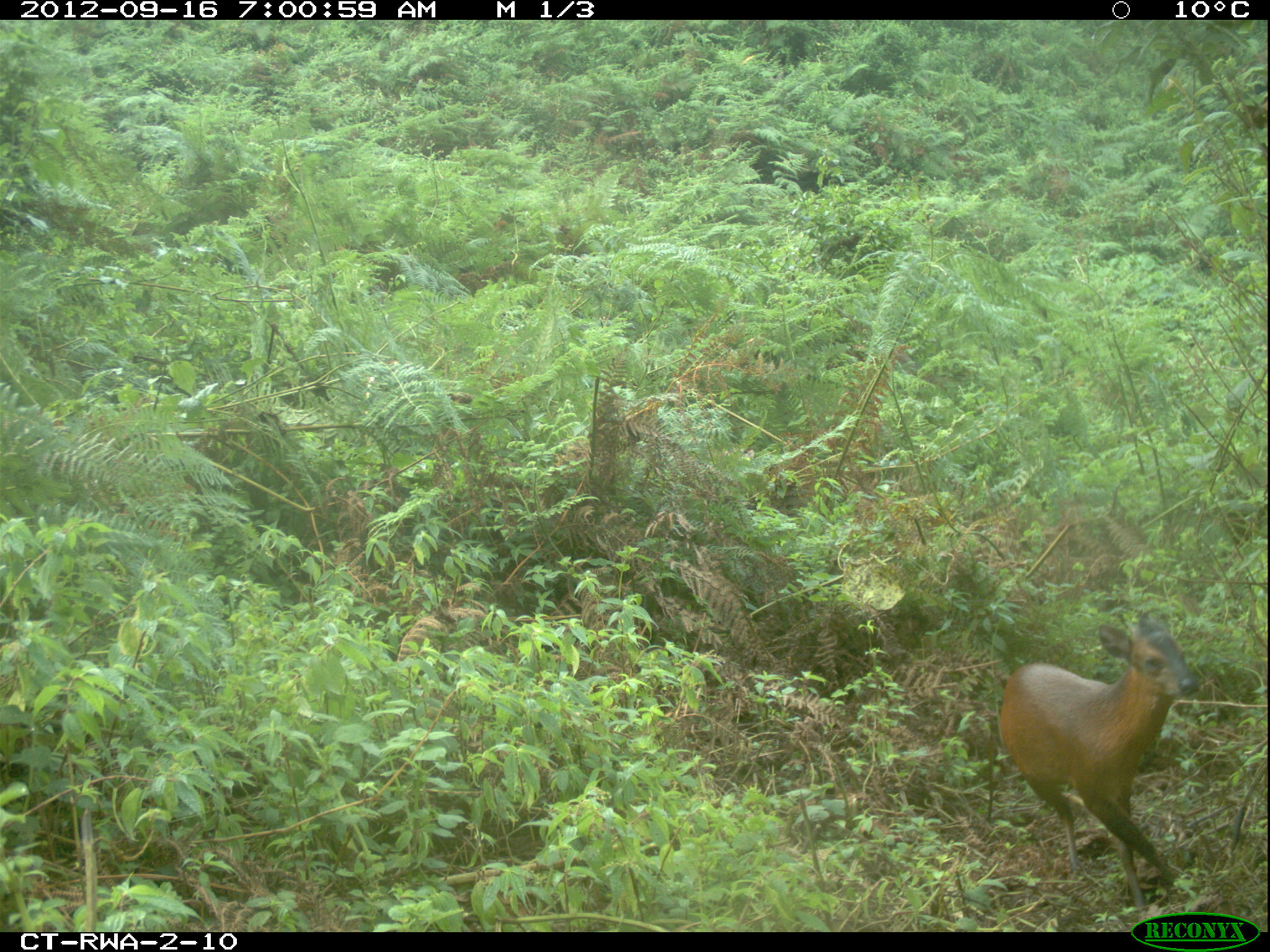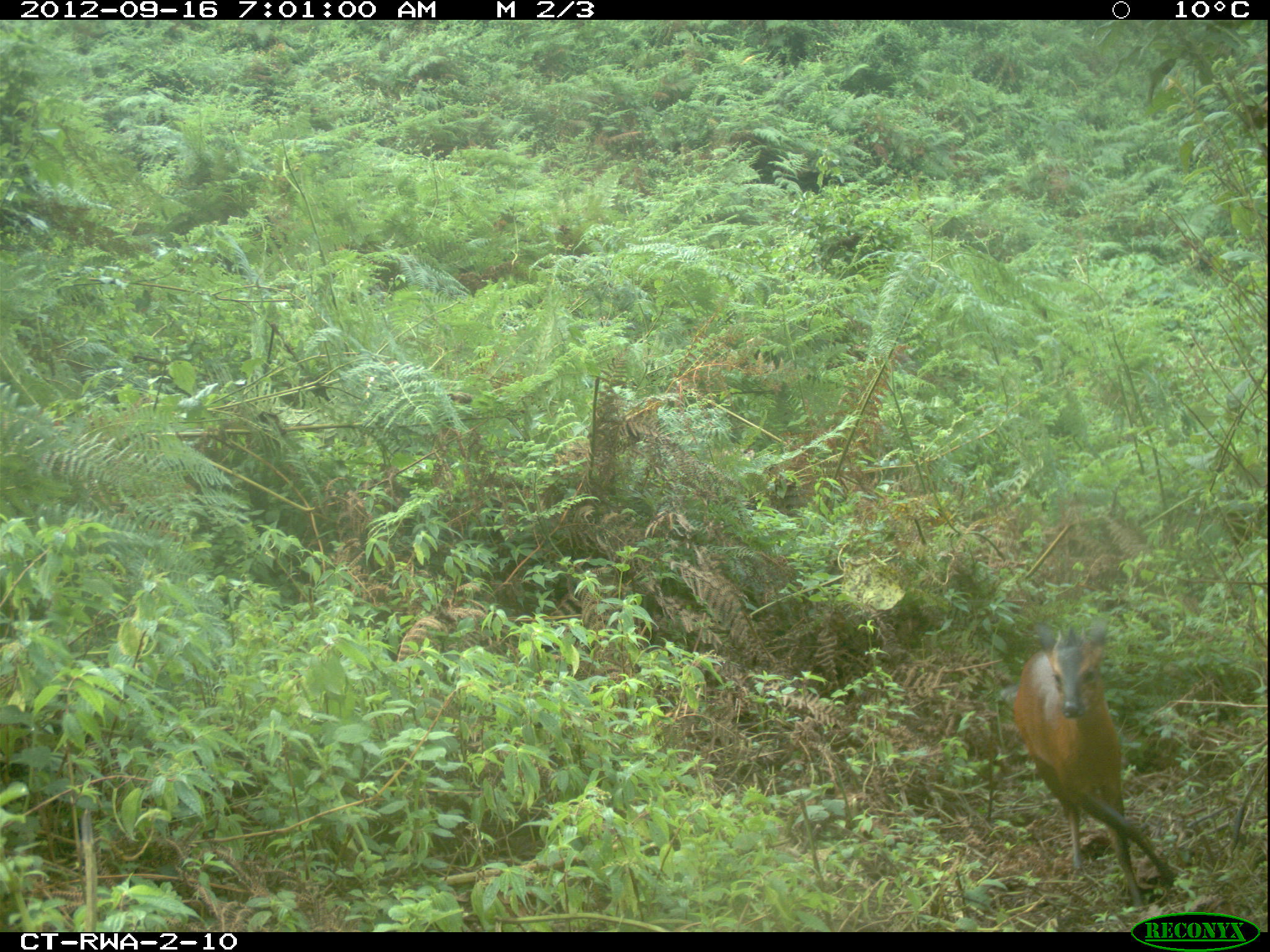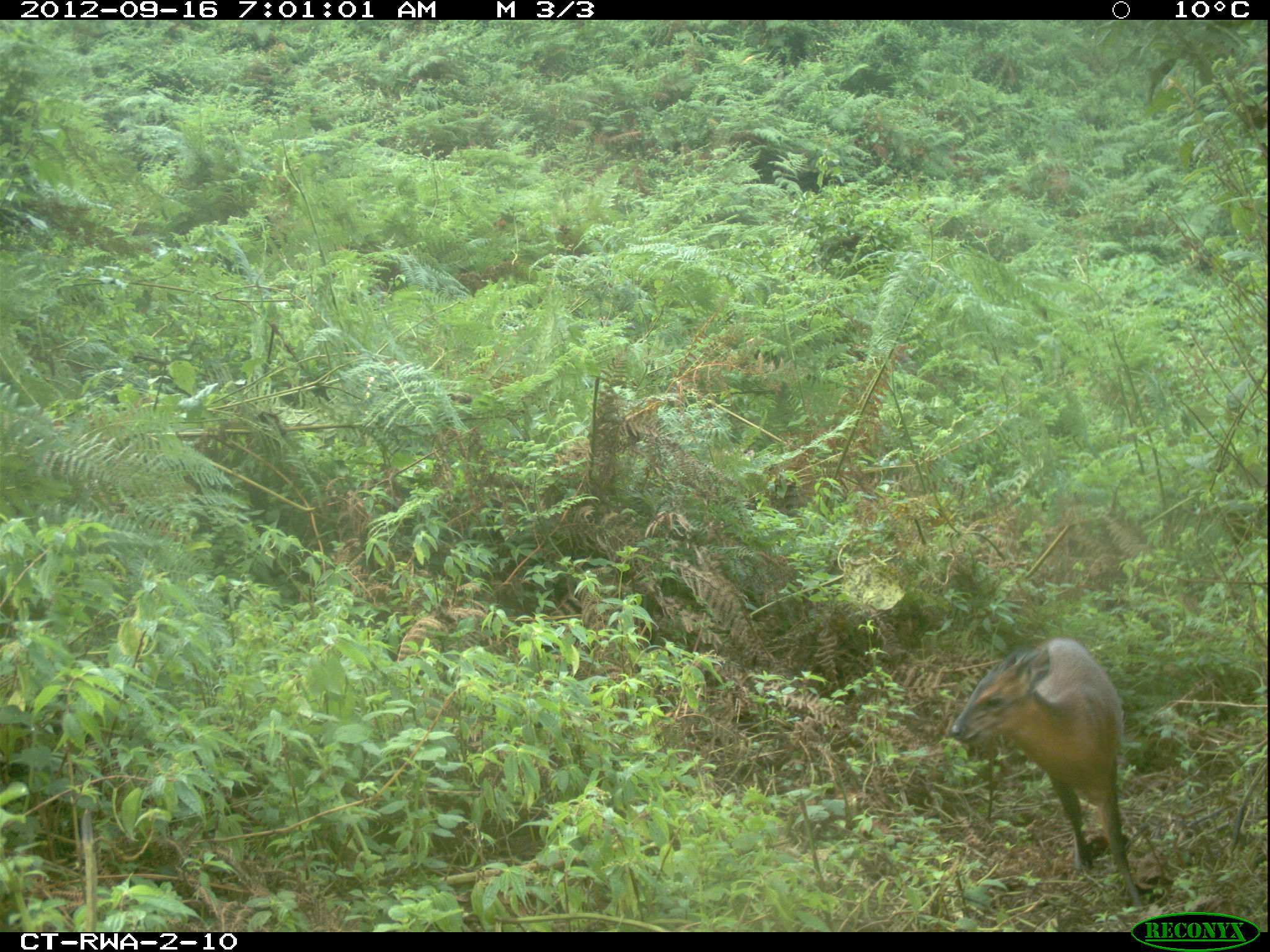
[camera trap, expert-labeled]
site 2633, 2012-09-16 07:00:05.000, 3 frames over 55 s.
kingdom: Animalia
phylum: Chordata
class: Mammalia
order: Artiodactyla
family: Bovidae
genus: Cephalophus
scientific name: Cephalophus nigrifrons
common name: black-fronted duiker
Cephalophus nigrifrons (black-fronted duiker), count 1.